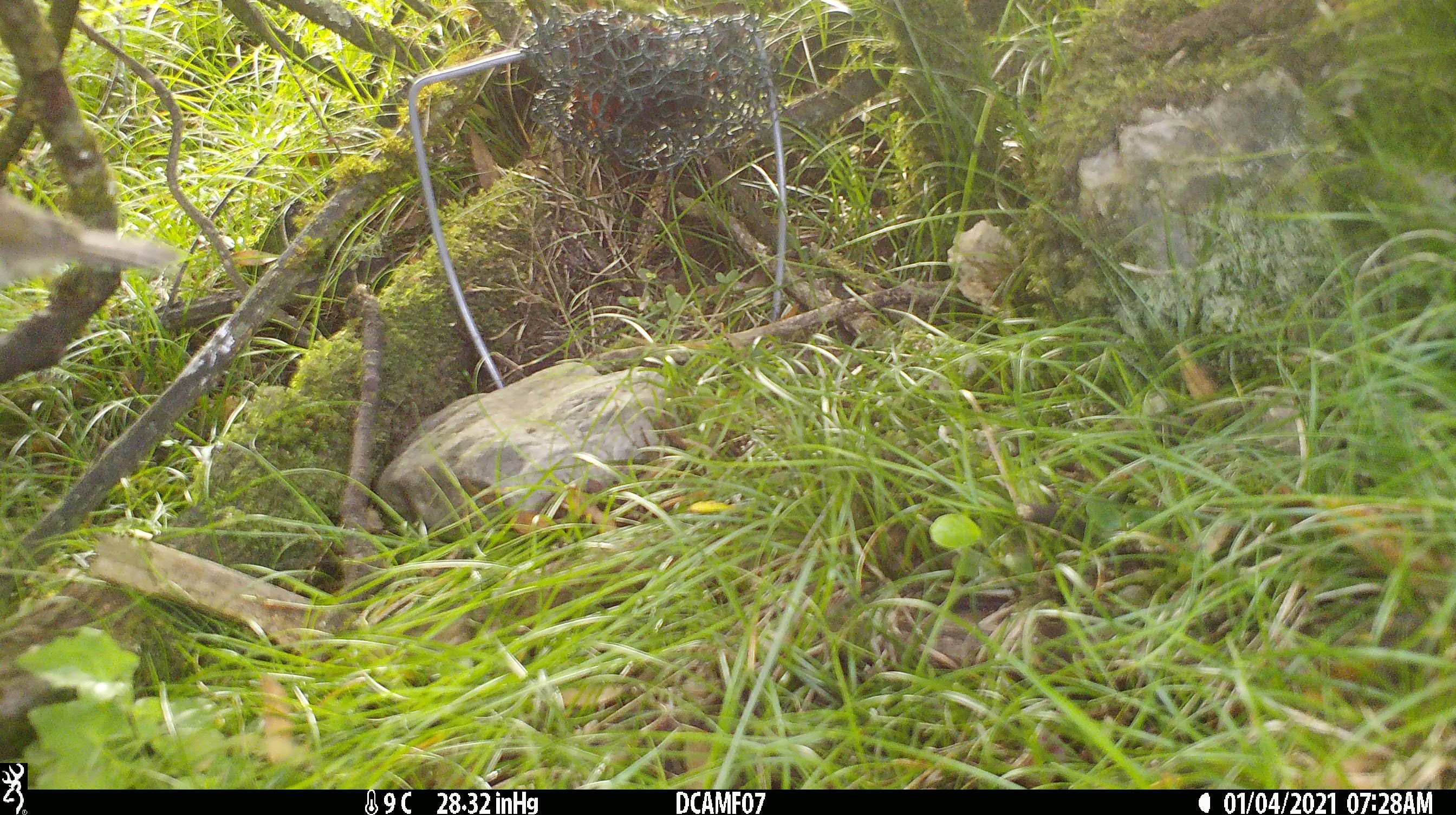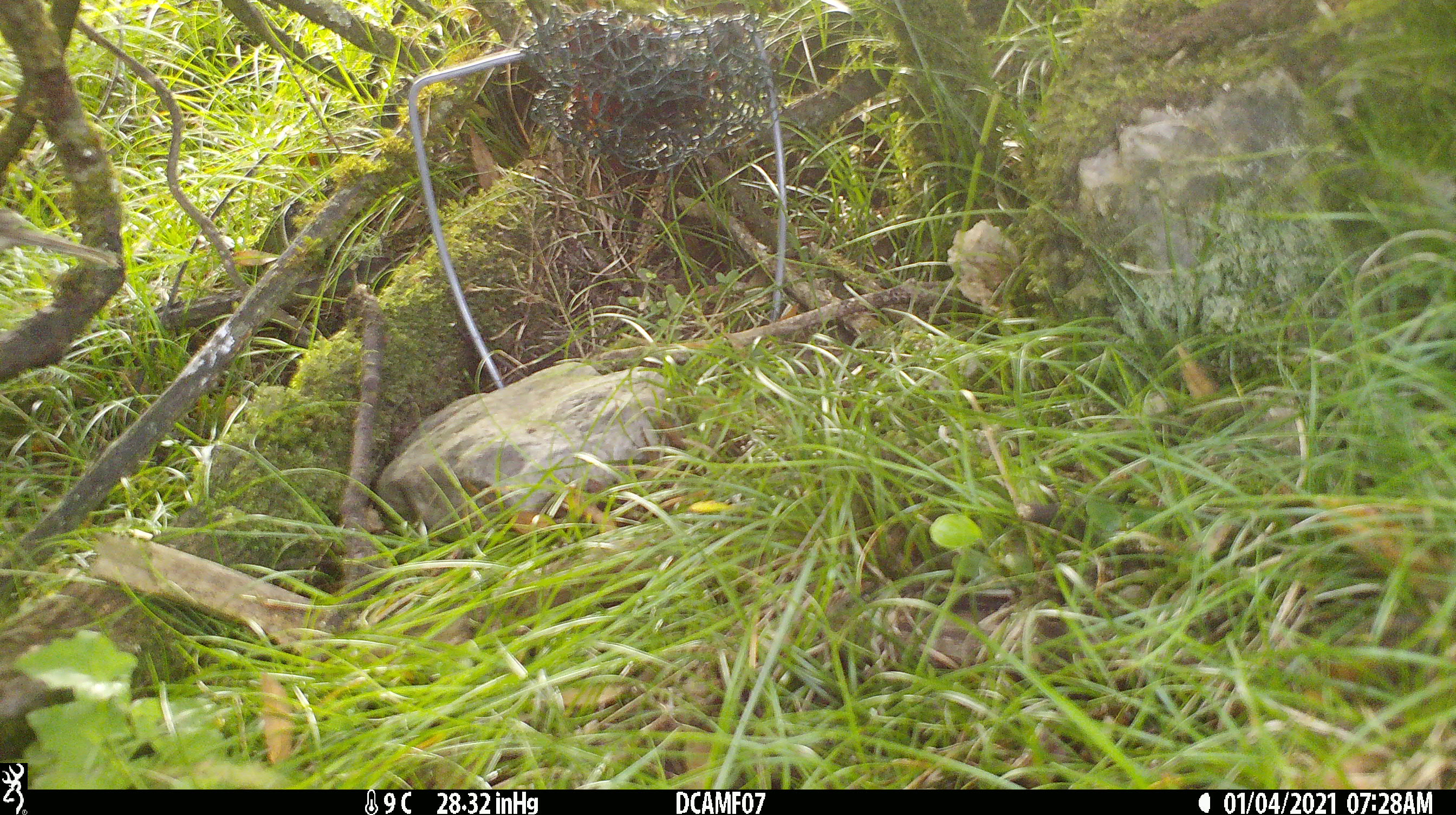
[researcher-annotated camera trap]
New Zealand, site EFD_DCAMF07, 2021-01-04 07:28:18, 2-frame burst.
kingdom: Animalia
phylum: Chordata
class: Aves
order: Passeriformes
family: Turdidae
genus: Turdus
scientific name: Turdus philomelos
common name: song thrush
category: thrush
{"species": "thrush (song thrush) (Turdus philomelos)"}